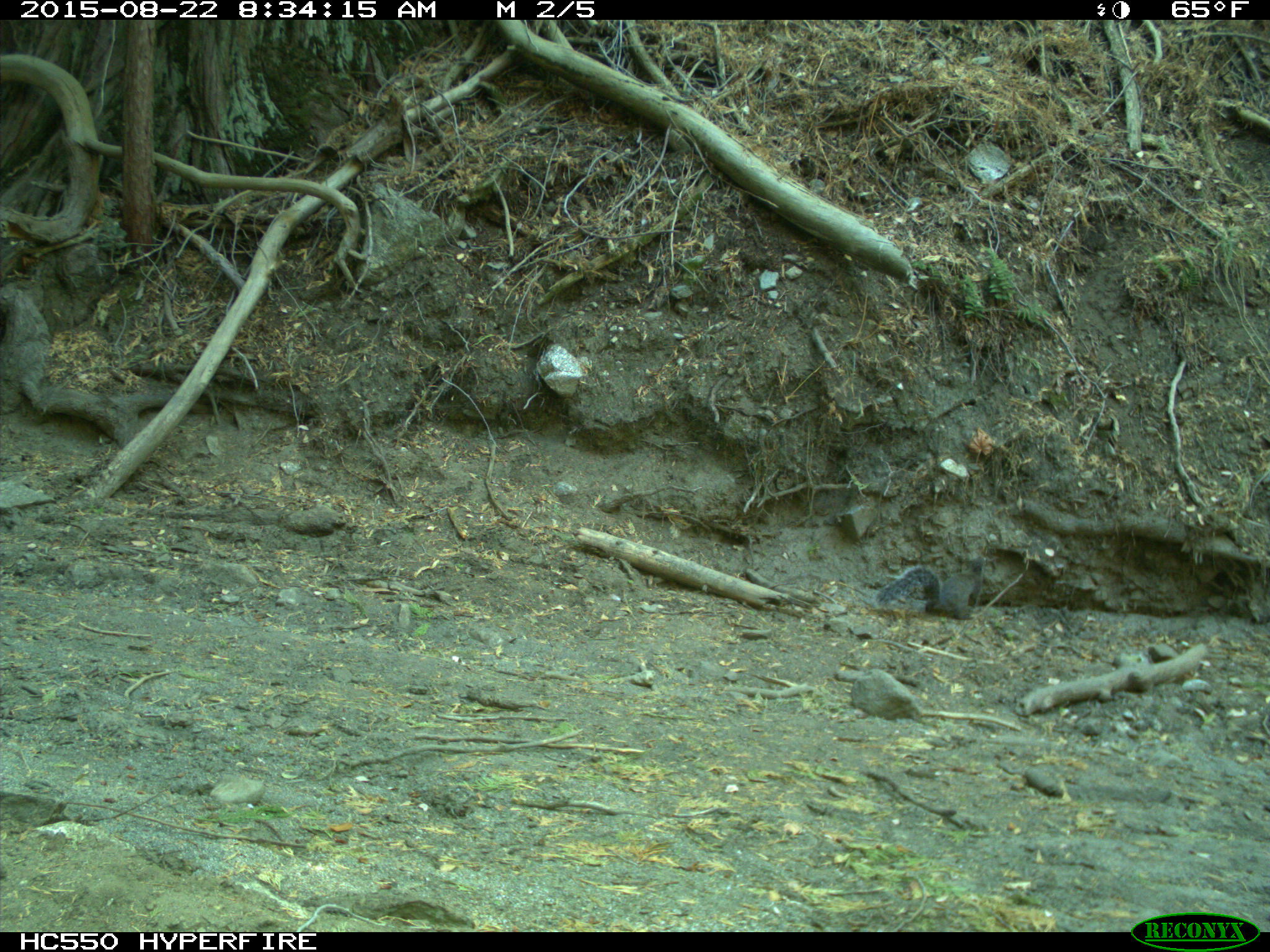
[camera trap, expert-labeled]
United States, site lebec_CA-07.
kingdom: Animalia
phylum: Chordata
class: Mammalia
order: Rodentia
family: Sciuridae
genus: Sciurus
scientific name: Sciurus carolinensis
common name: eastern gray squirrel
Sciurus carolinensis (eastern gray squirrel).